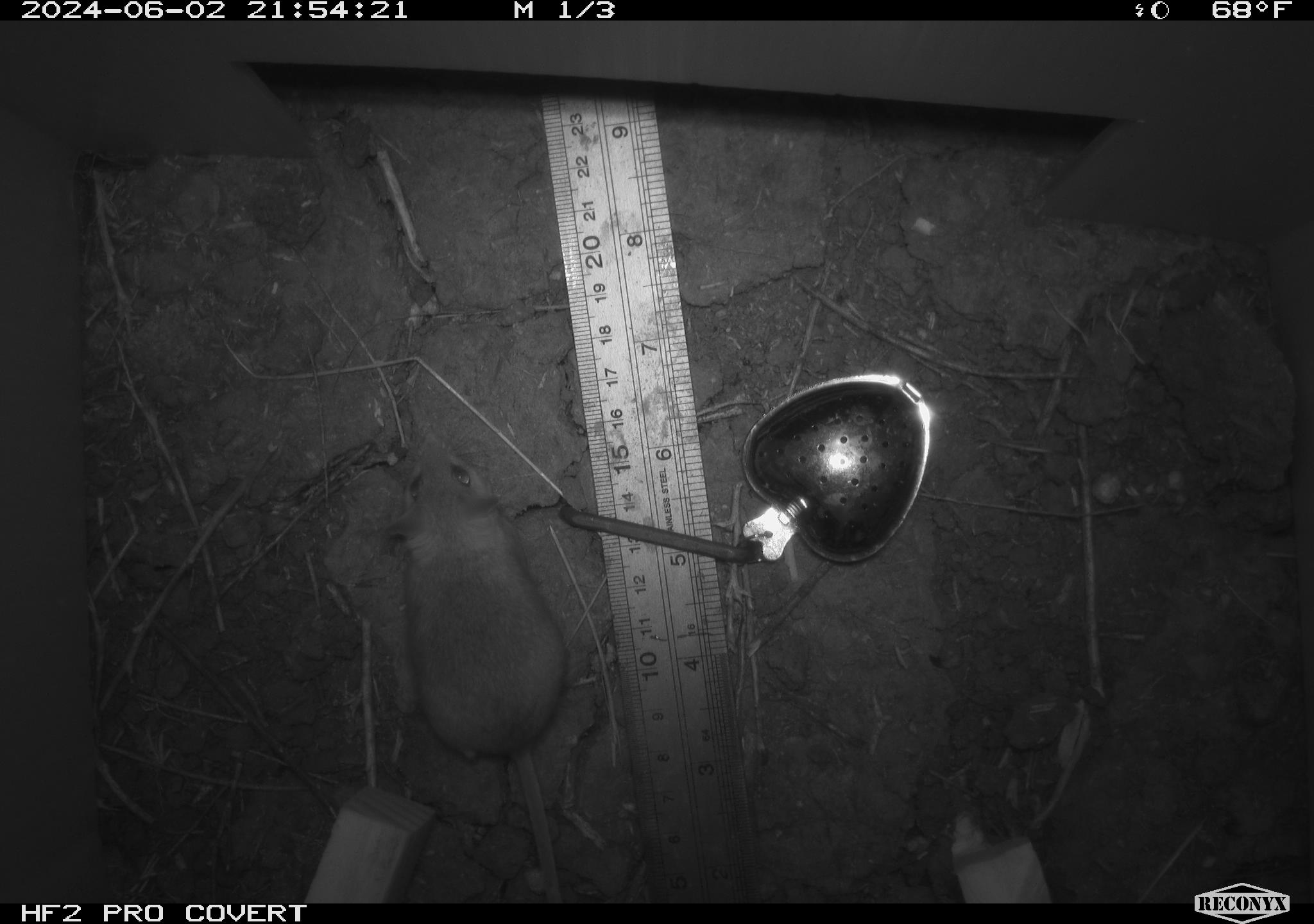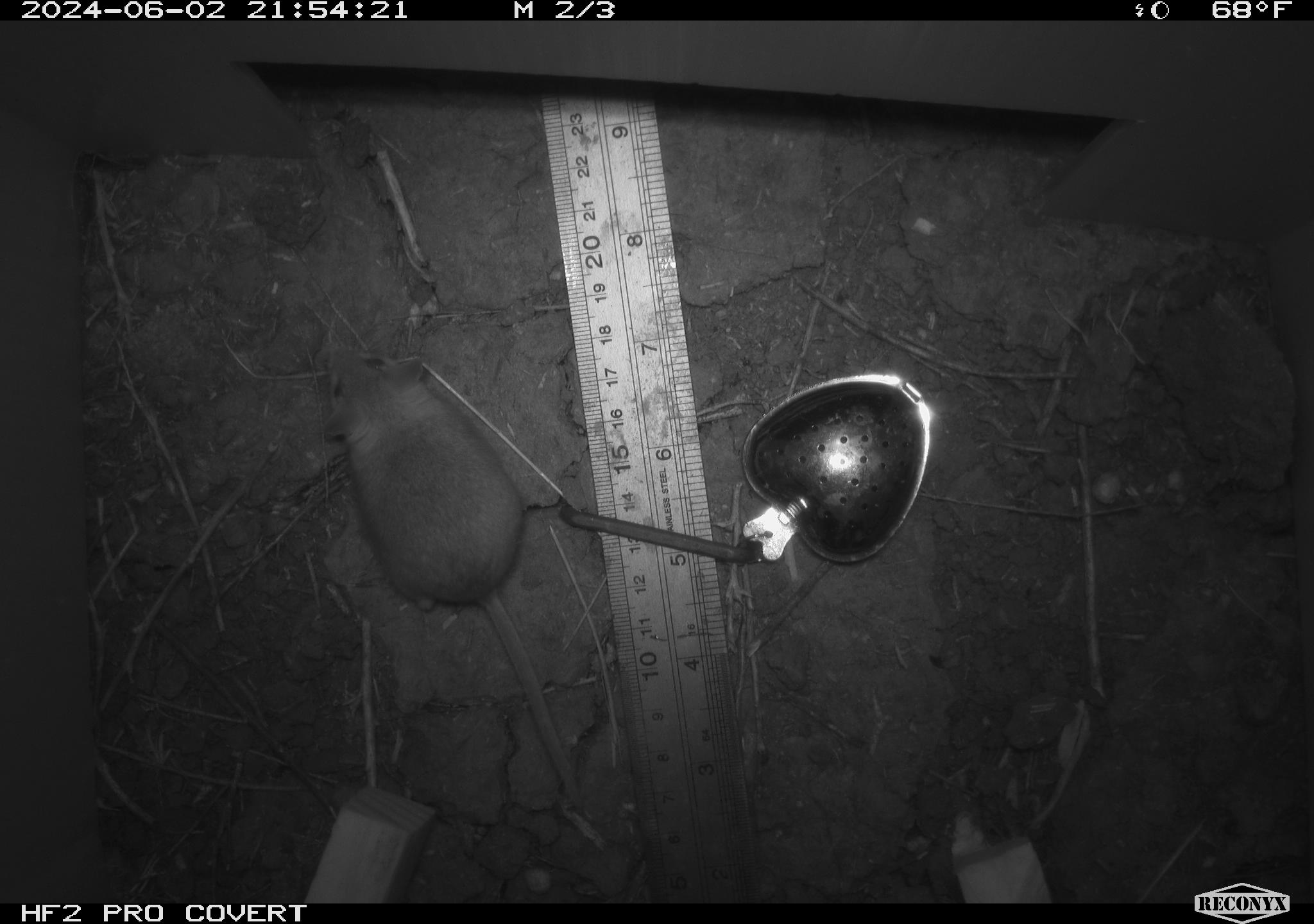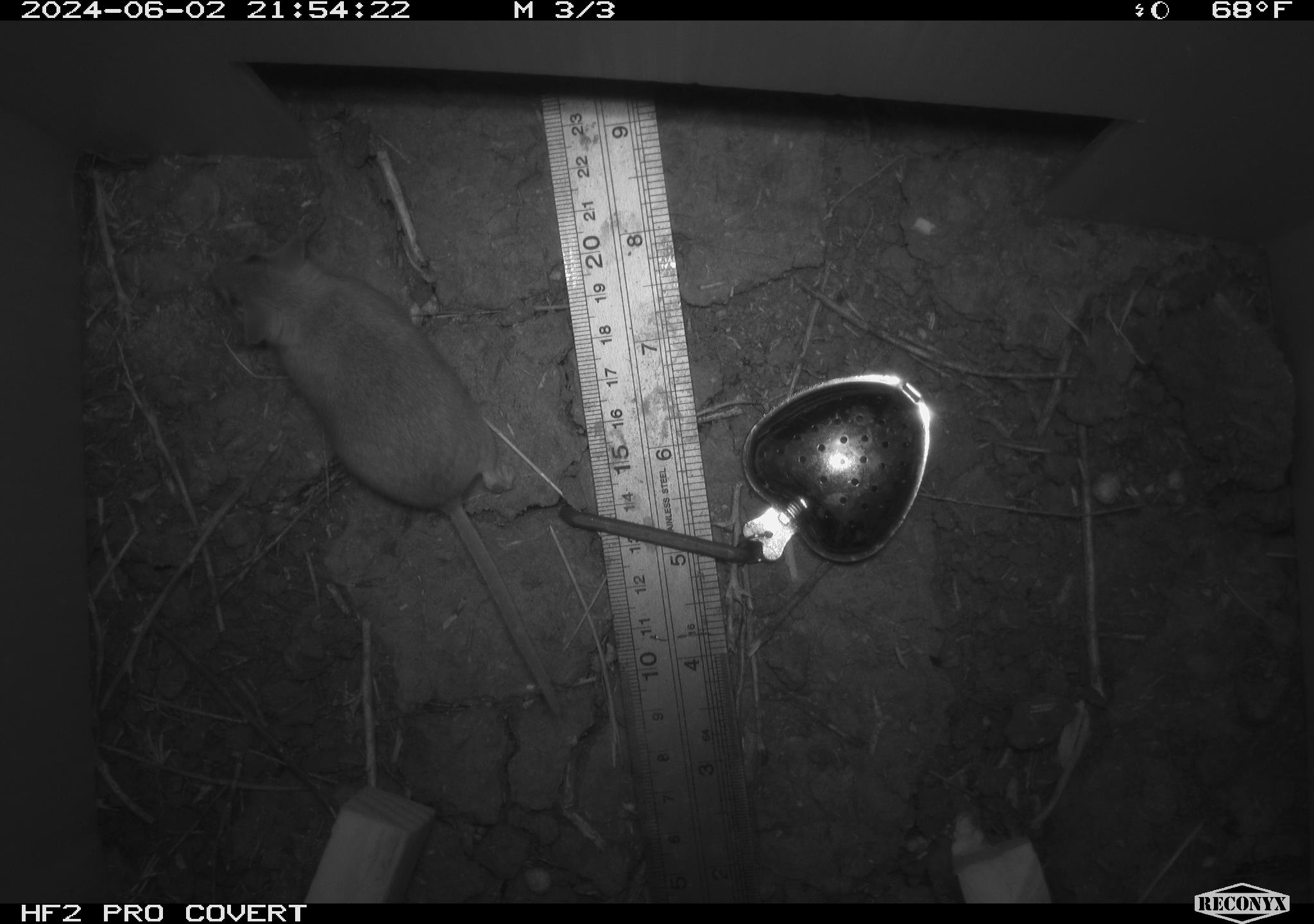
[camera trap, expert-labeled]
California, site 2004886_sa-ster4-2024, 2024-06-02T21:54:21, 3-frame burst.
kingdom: Animalia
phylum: Chordata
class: Mammalia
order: Rodentia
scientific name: Rodentia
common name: mouse species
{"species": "mouse species (Rodentia)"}